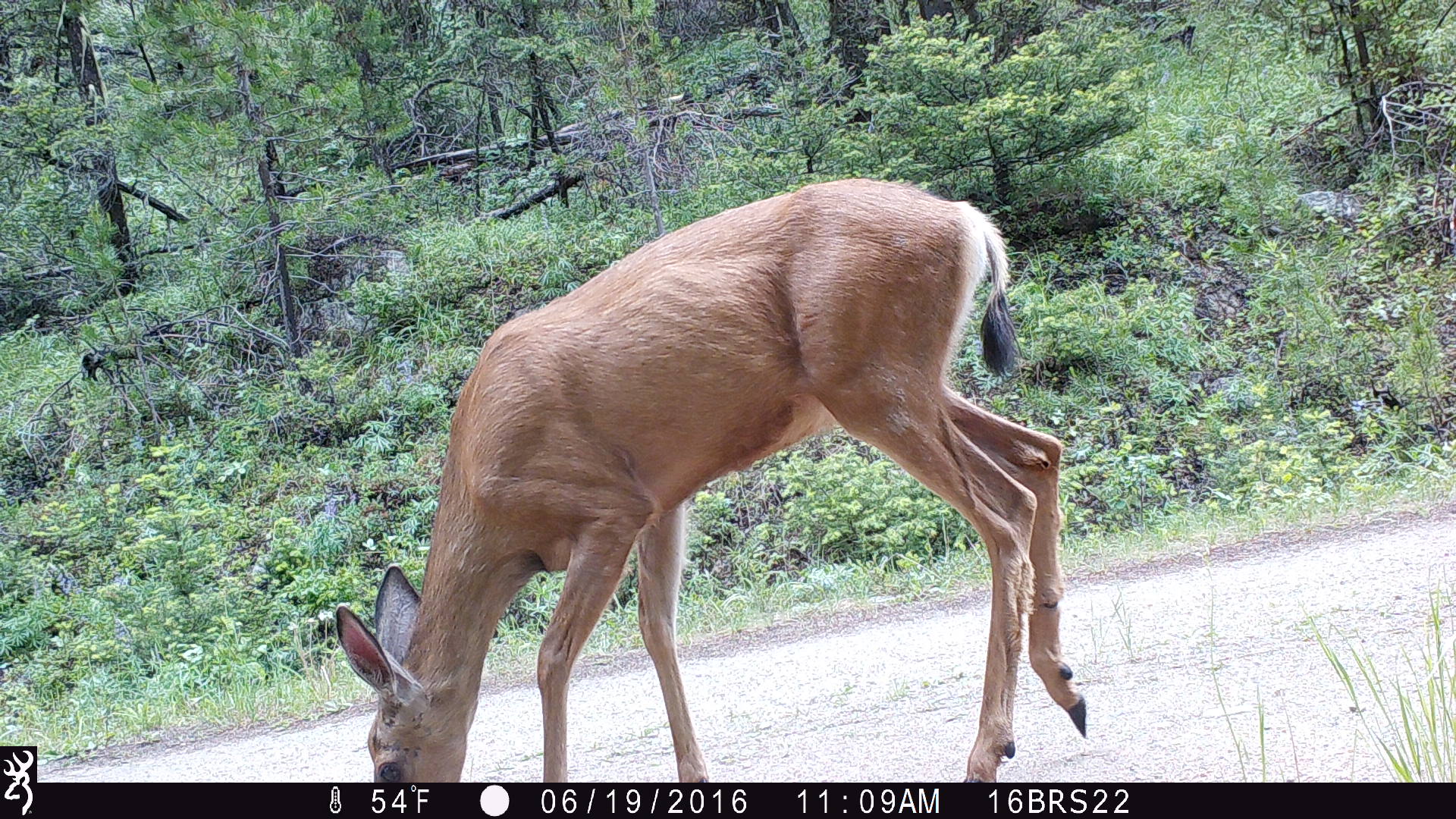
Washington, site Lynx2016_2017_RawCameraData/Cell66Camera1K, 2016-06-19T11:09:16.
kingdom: Animalia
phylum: Chordata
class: Mammalia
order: Artiodactyla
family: Cervidae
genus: Odocoileus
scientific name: Odocoileus hemionus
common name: mule deer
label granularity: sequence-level